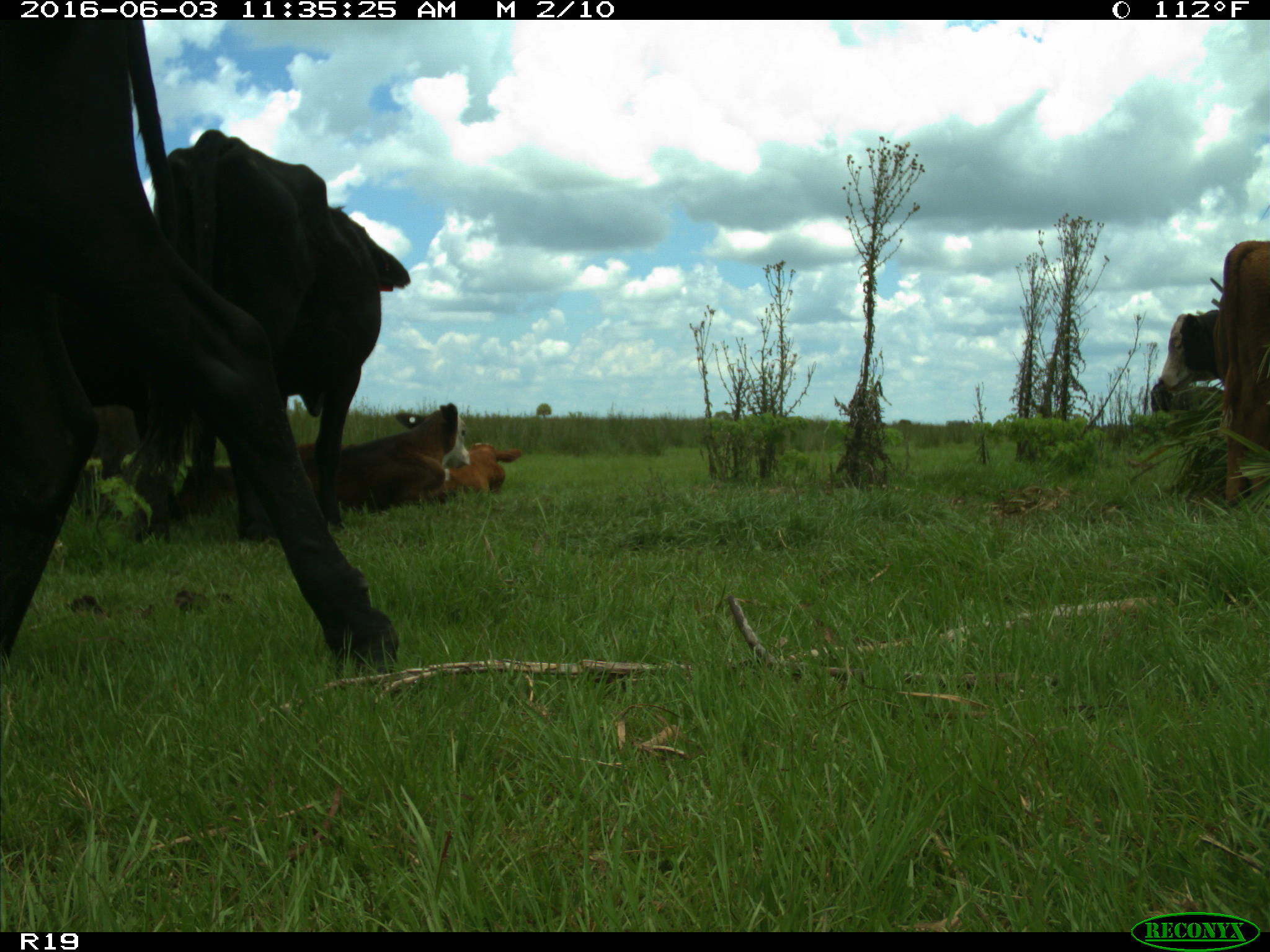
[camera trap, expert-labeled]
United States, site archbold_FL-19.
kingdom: Animalia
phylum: Chordata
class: Mammalia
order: Artiodactyla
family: Bovidae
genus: Bos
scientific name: Bos taurus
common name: domestic cow